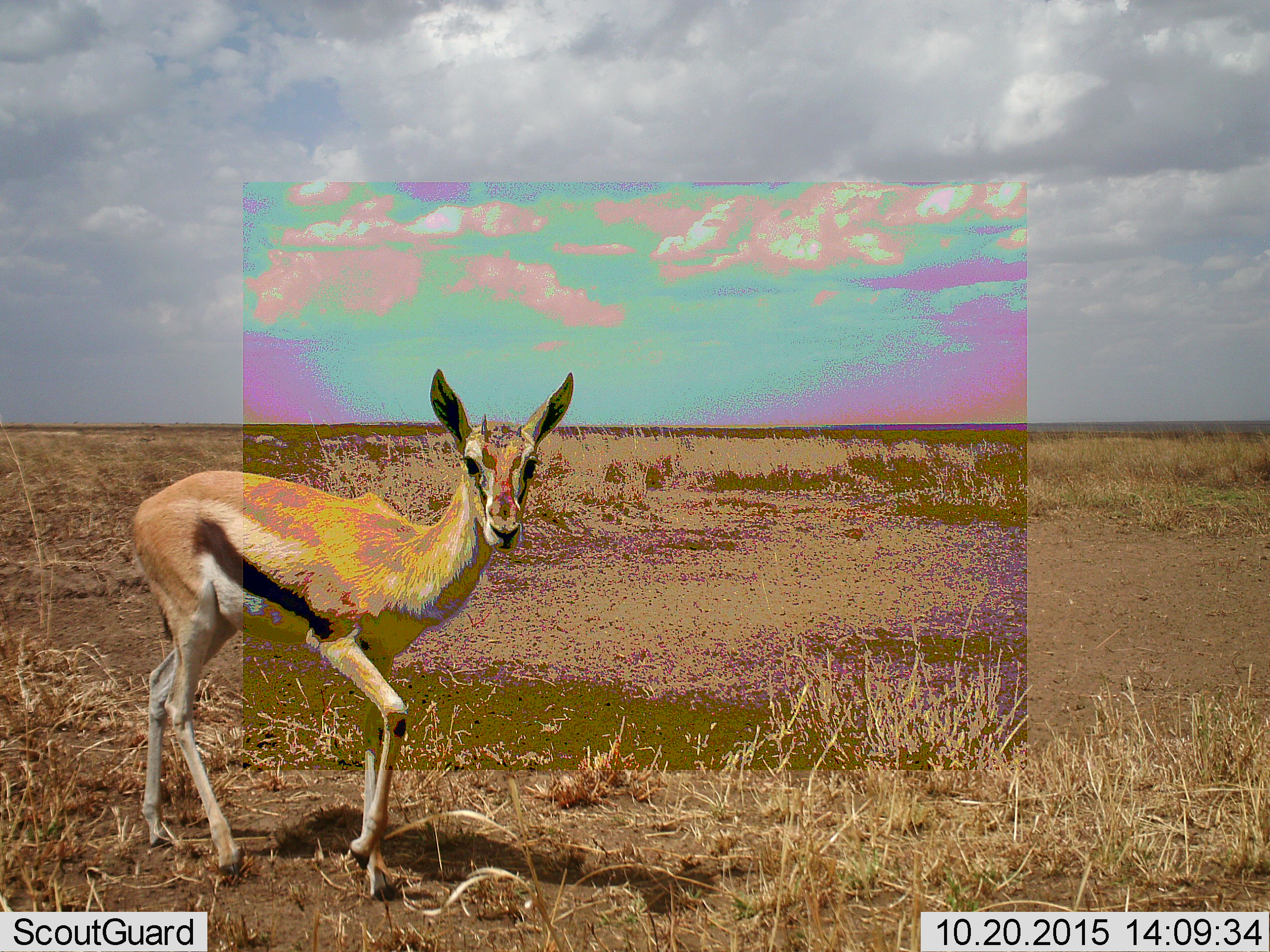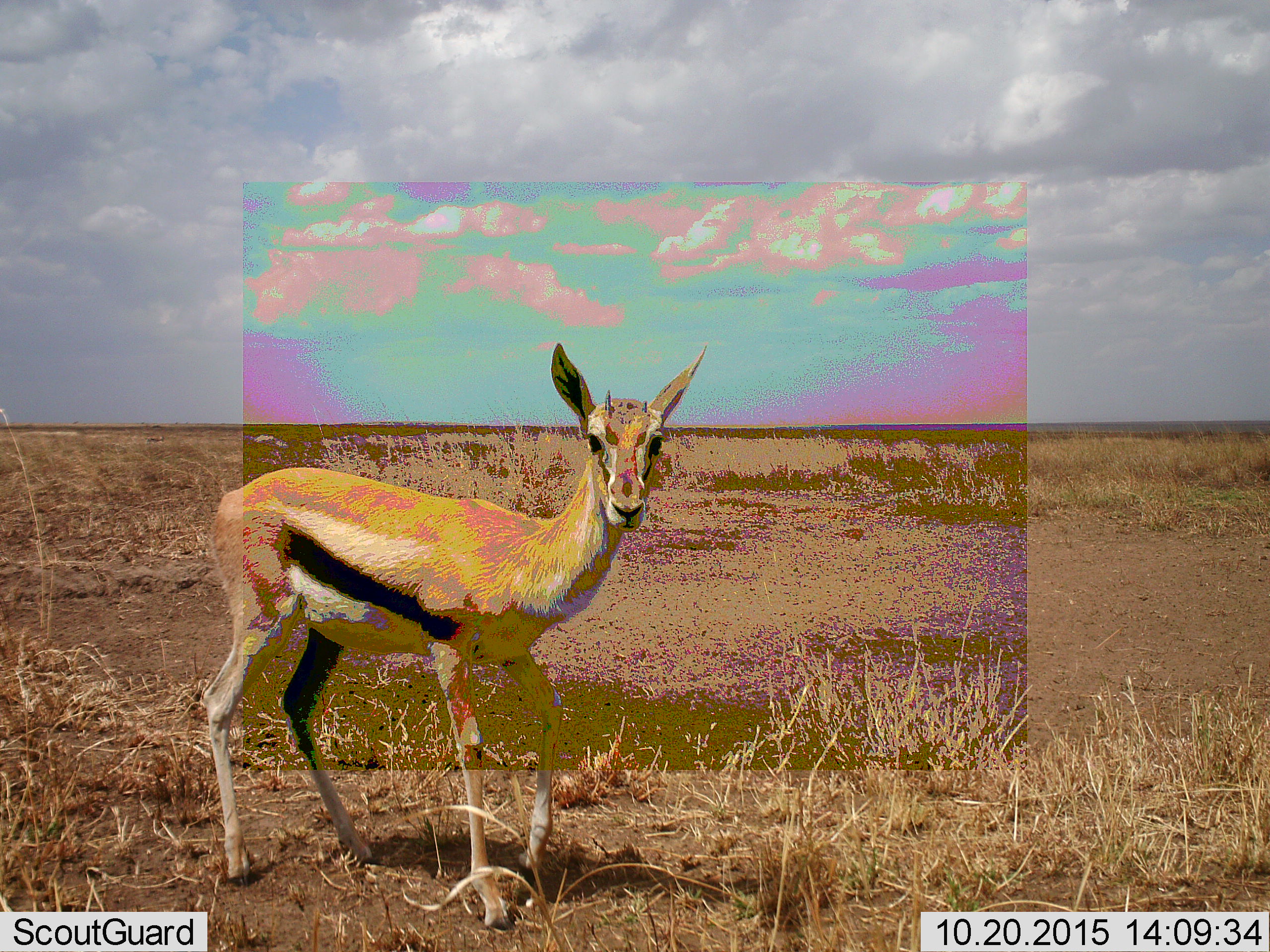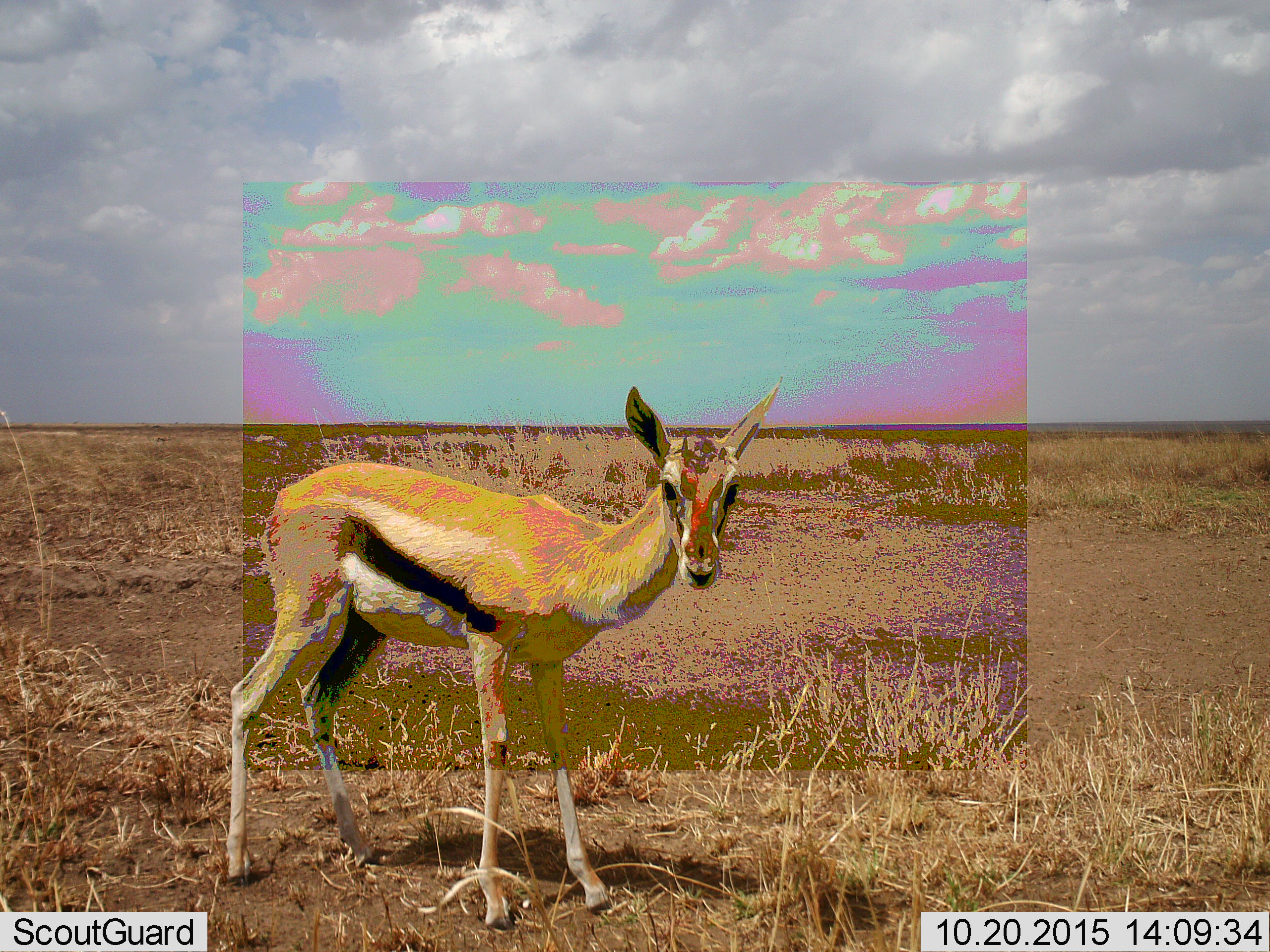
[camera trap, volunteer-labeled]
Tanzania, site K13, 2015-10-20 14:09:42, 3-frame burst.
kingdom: Animalia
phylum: Chordata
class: Mammalia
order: Artiodactyla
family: Bovidae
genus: Eudorcas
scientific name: Eudorcas thomsonii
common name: thomson's gazelle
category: gazellethomsons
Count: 1.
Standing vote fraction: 40%.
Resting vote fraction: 0%.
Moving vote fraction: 90%.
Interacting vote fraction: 0%.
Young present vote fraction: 10%.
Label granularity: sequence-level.